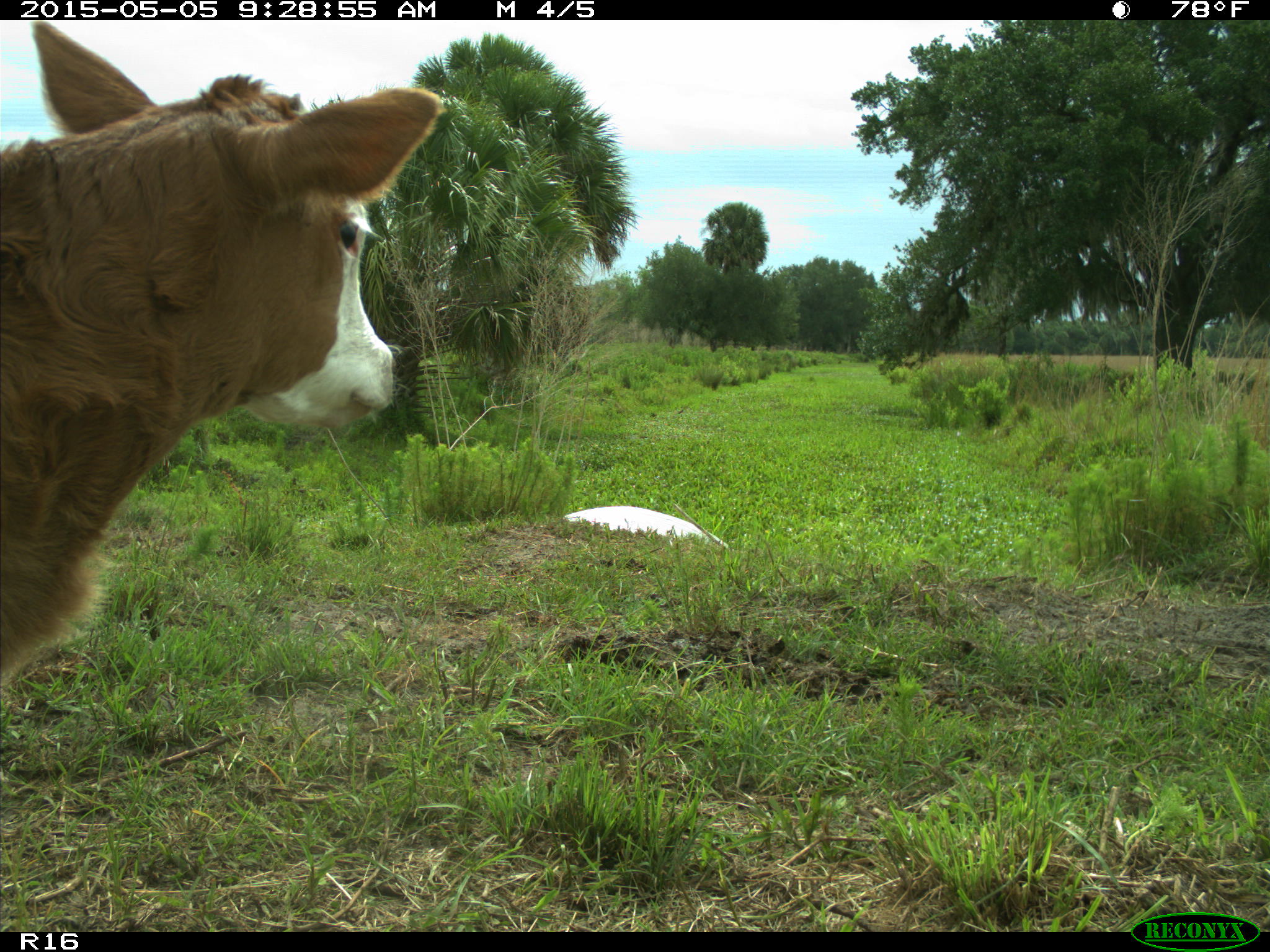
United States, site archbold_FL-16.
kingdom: Animalia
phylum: Chordata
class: Mammalia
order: Artiodactyla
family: Bovidae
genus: Bos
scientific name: Bos taurus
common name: domestic cow